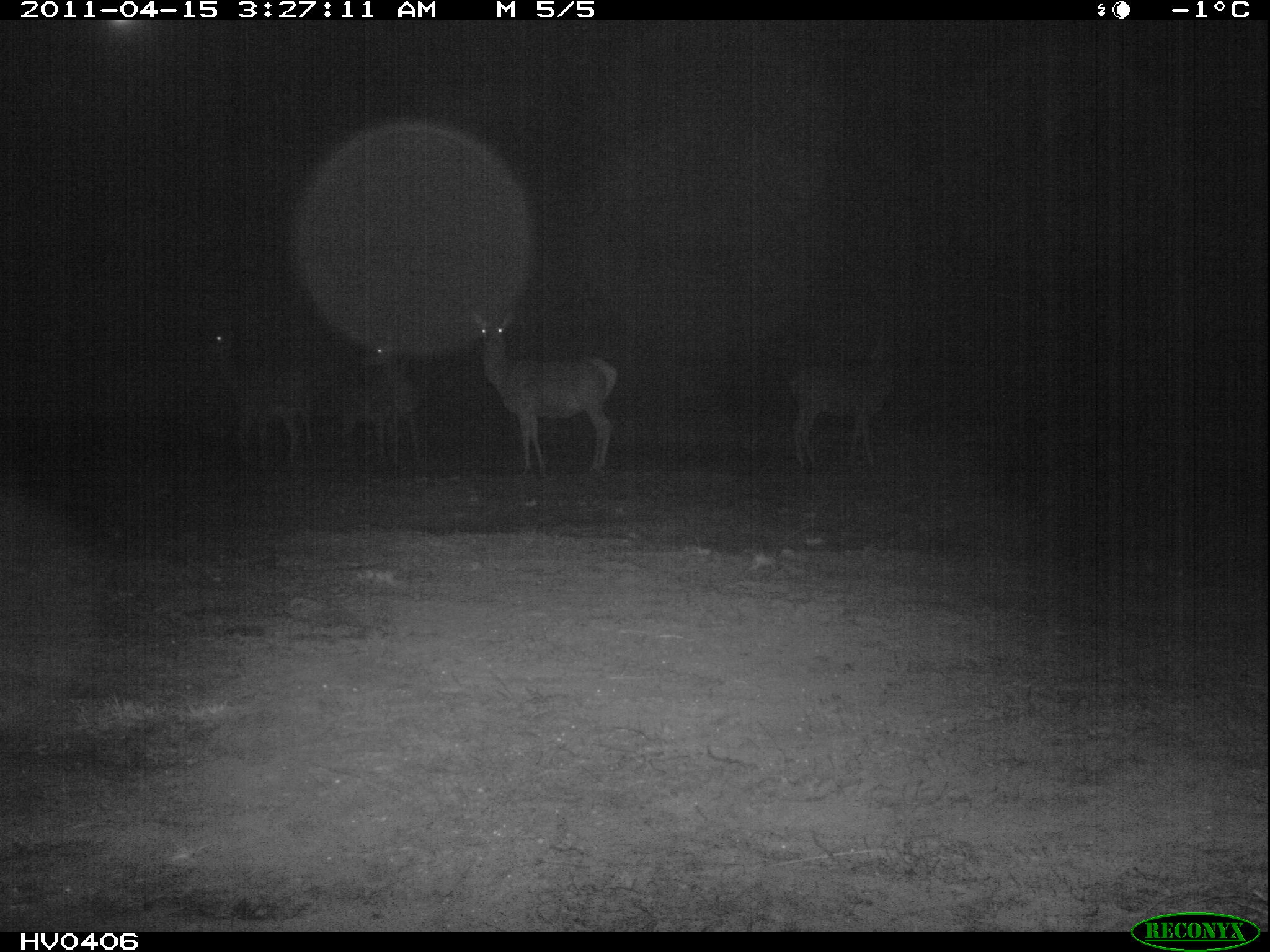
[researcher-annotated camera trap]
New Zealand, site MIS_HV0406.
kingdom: Animalia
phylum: Chordata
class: Mammalia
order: Artiodactyla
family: Cervidae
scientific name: Cervidae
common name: deer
Deer (Cervidae).